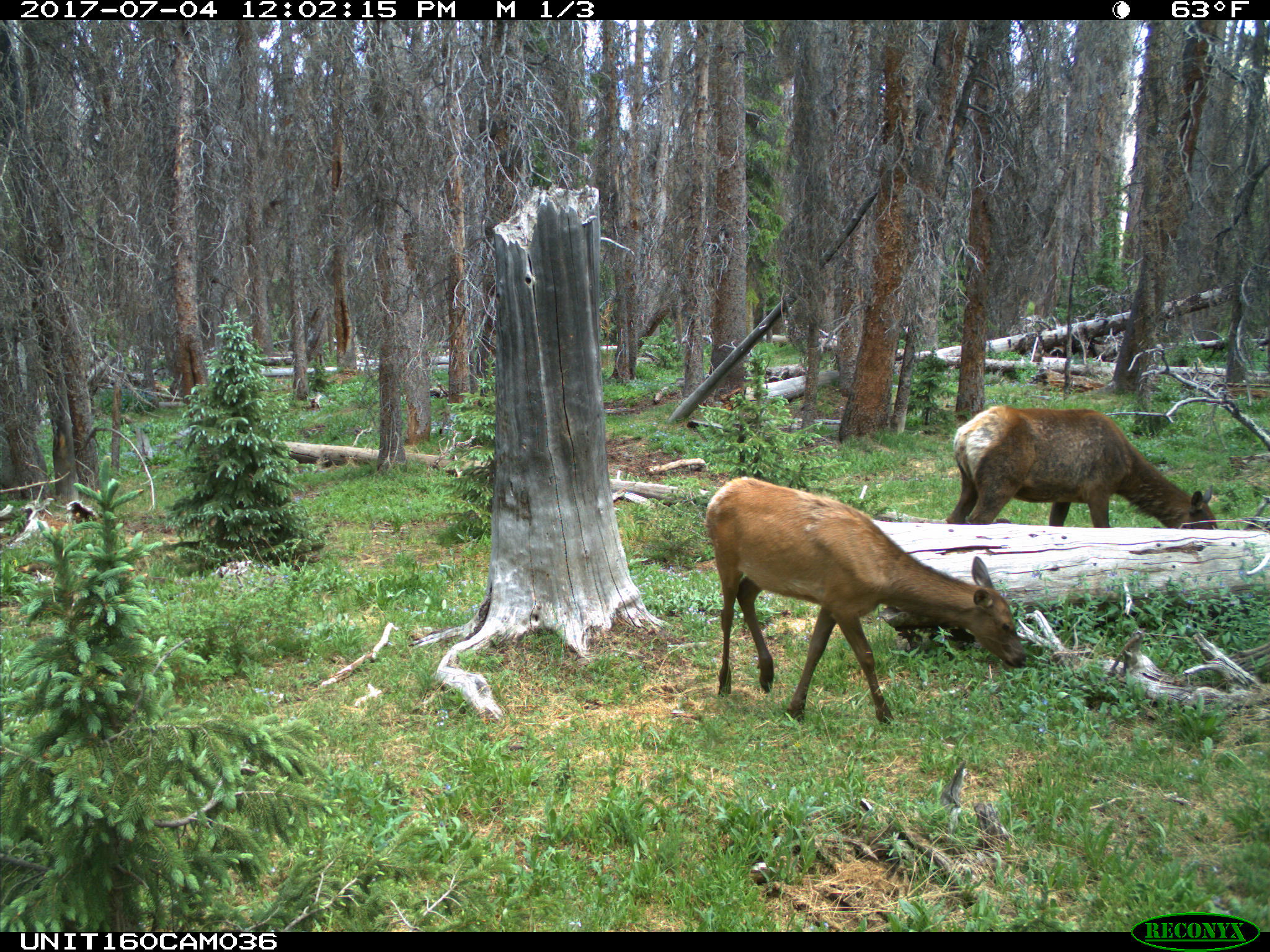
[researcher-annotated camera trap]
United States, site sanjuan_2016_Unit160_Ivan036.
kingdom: Animalia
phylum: Chordata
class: Mammalia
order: Artiodactyla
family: Cervidae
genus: Cervus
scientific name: Cervus elaphus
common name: red deer